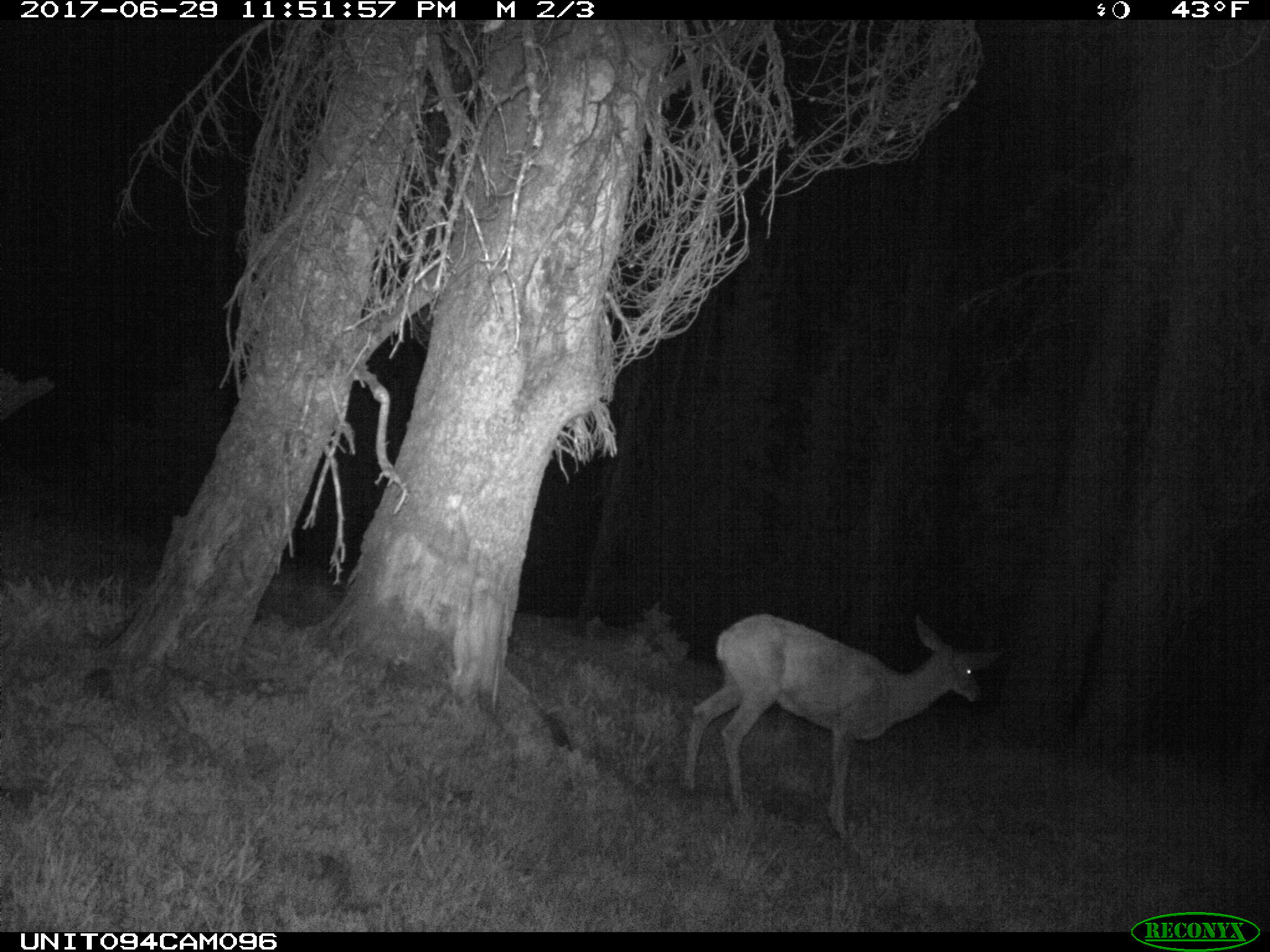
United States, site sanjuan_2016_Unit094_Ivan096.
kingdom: Animalia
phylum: Chordata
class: Mammalia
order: Artiodactyla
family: Cervidae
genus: Odocoileus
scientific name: Odocoileus hemionus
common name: mule deer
Odocoileus hemionus (mule deer).